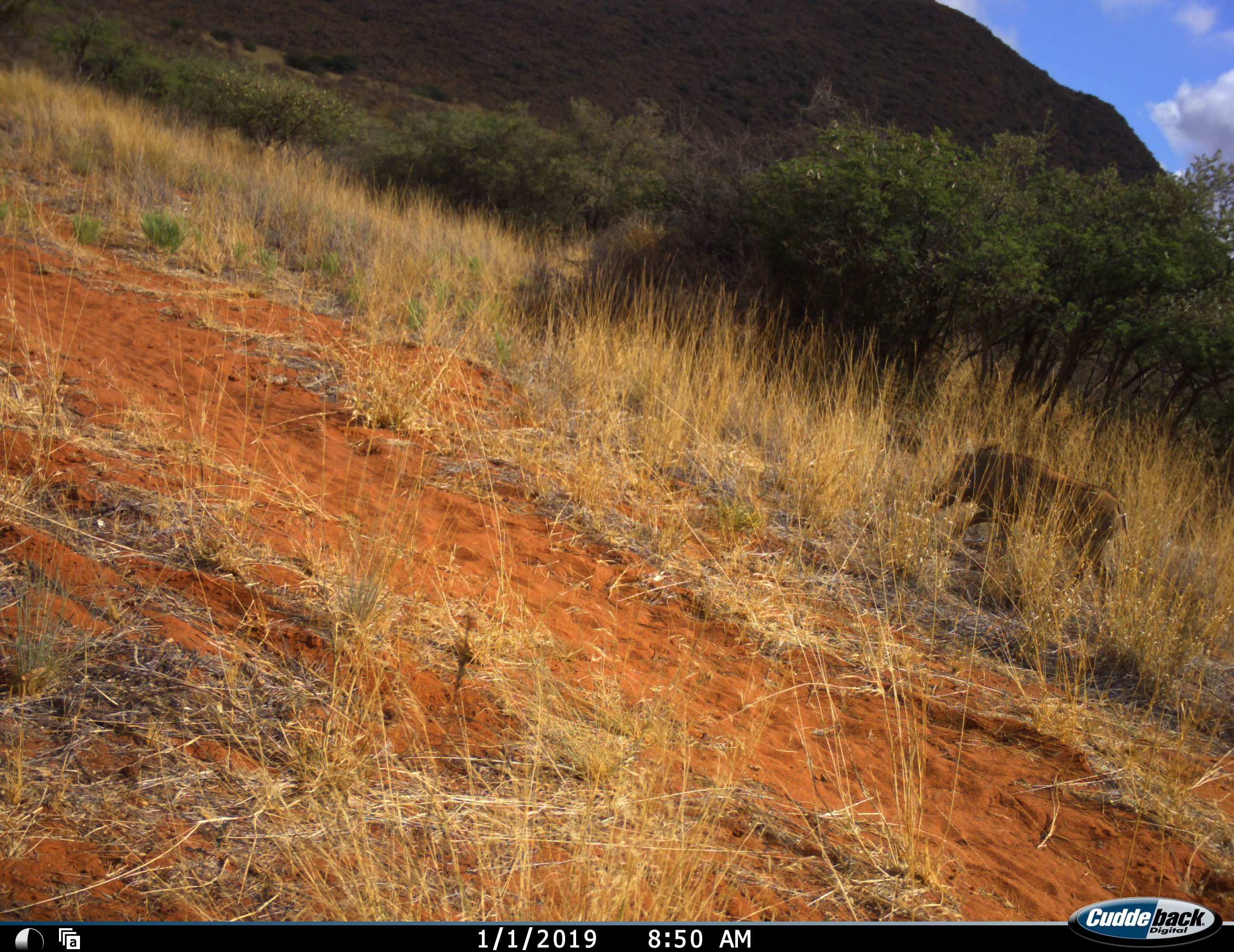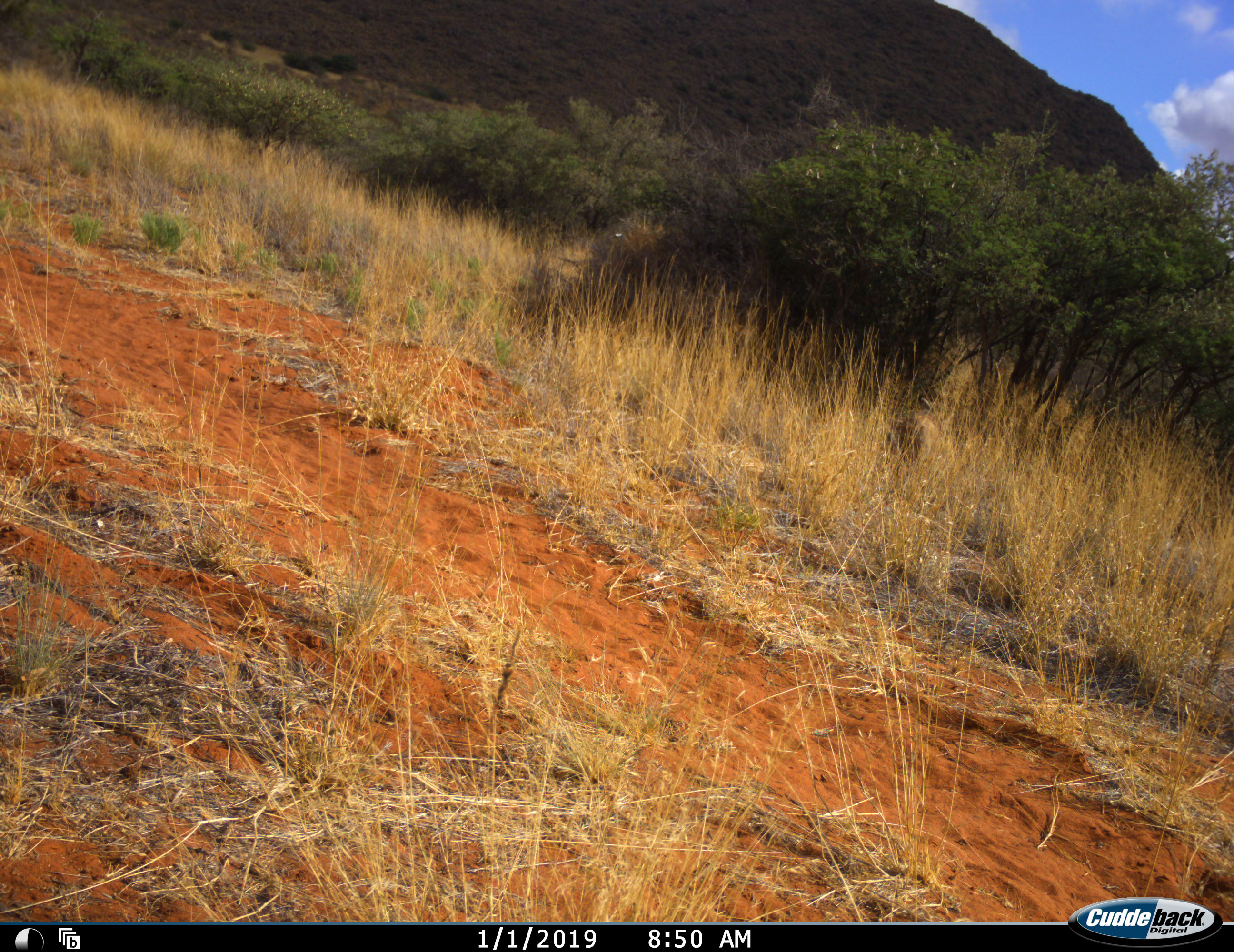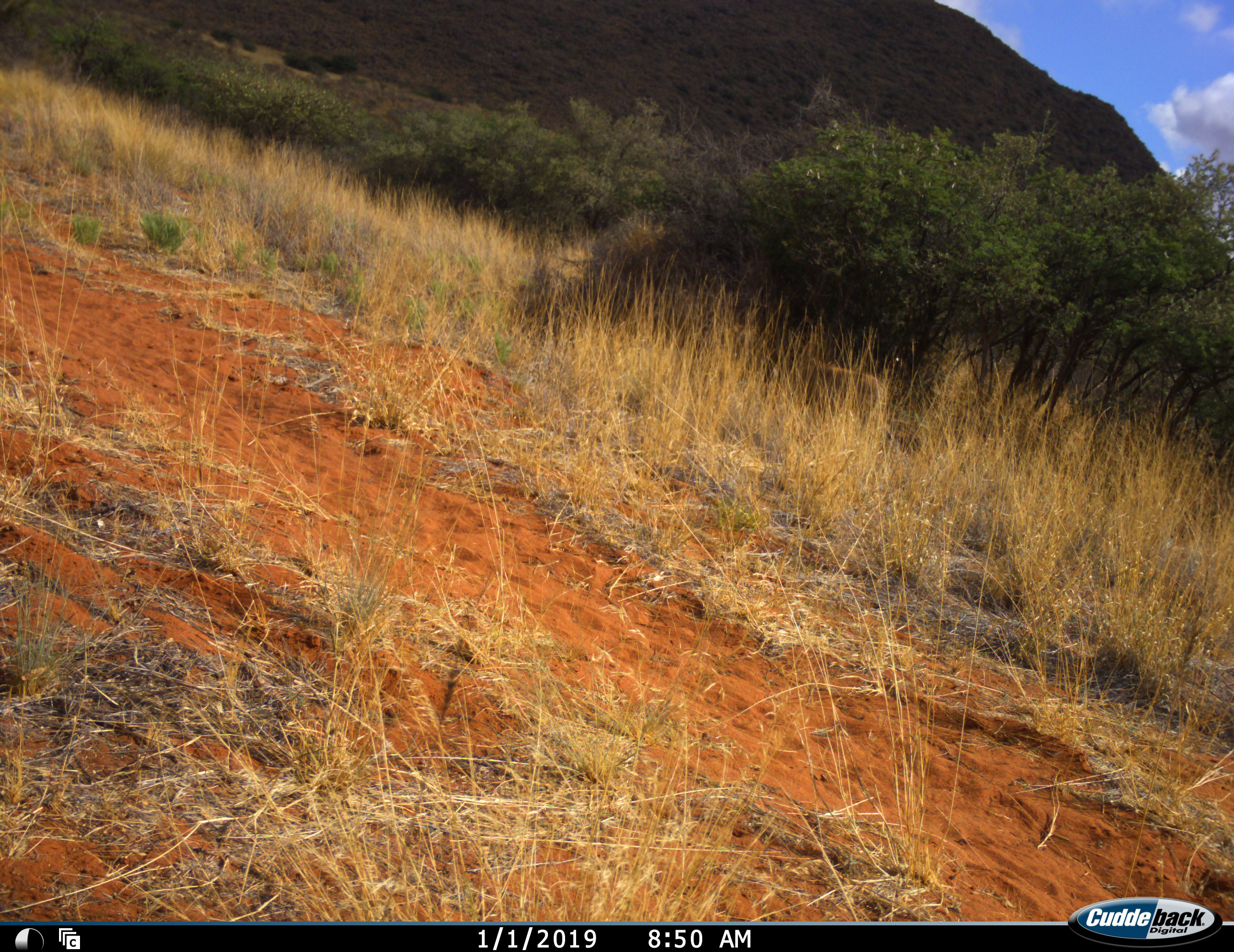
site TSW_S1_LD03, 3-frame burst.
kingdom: Animalia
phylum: Chordata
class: Mammalia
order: Artiodactyla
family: Suidae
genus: Phacochoerus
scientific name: Phacochoerus africanus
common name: warthog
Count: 1.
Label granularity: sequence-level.